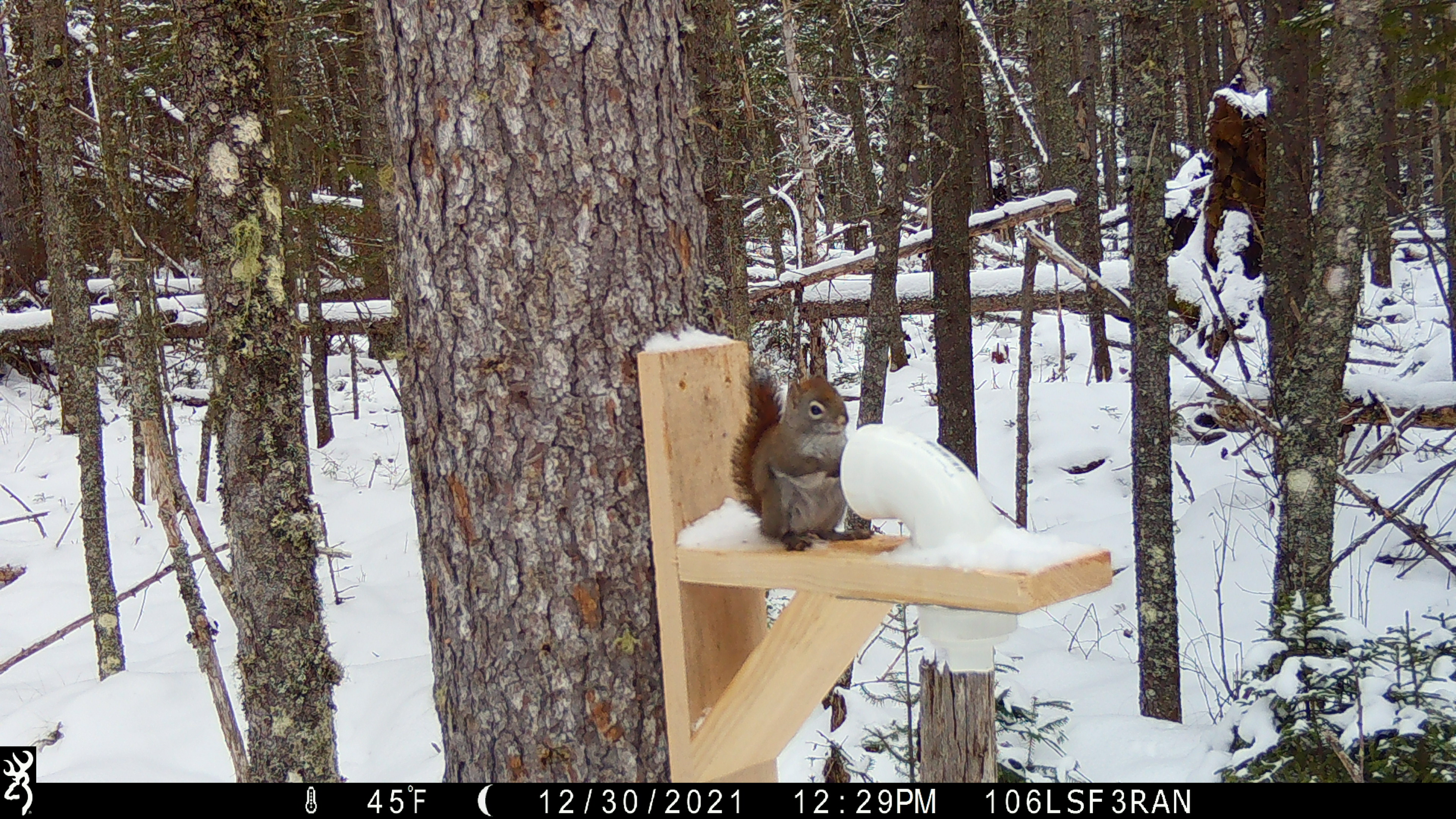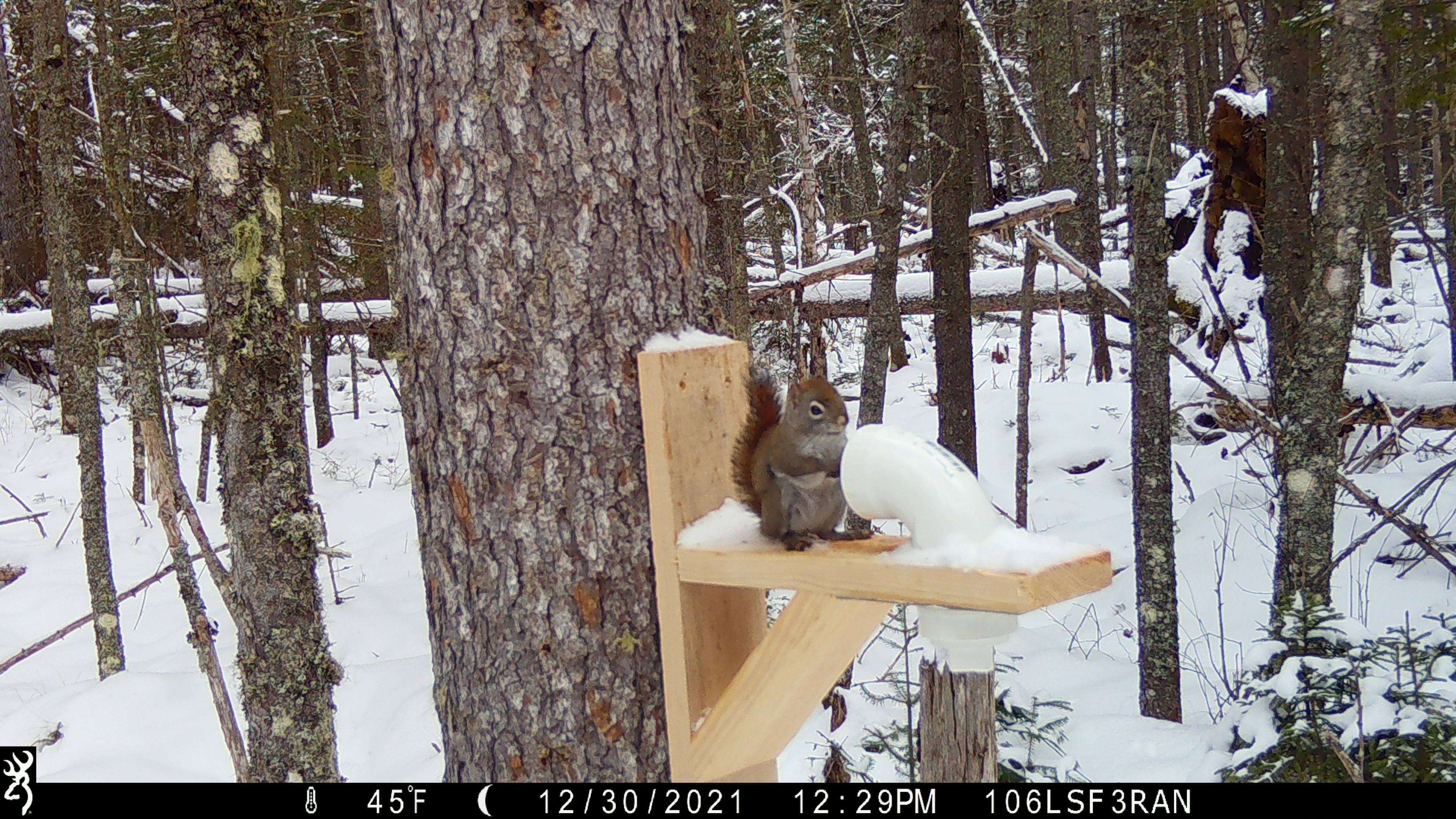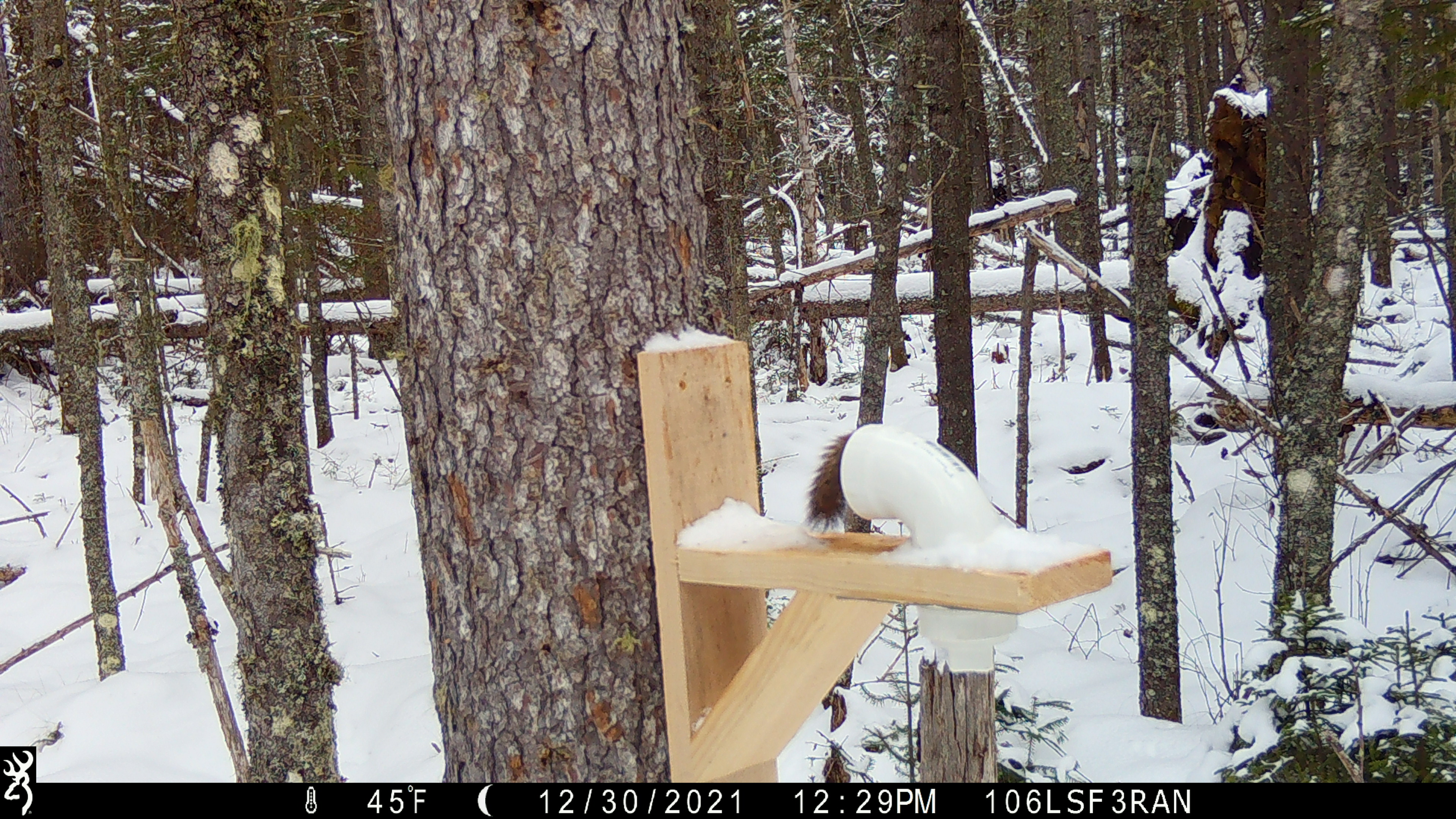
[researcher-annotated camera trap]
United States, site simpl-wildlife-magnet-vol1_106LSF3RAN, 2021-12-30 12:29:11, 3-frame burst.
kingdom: Animalia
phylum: Chordata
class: Mammalia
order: Rodentia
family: Sciuridae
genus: Tamiasciurus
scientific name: Tamiasciurus hudsonicus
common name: red squirrel